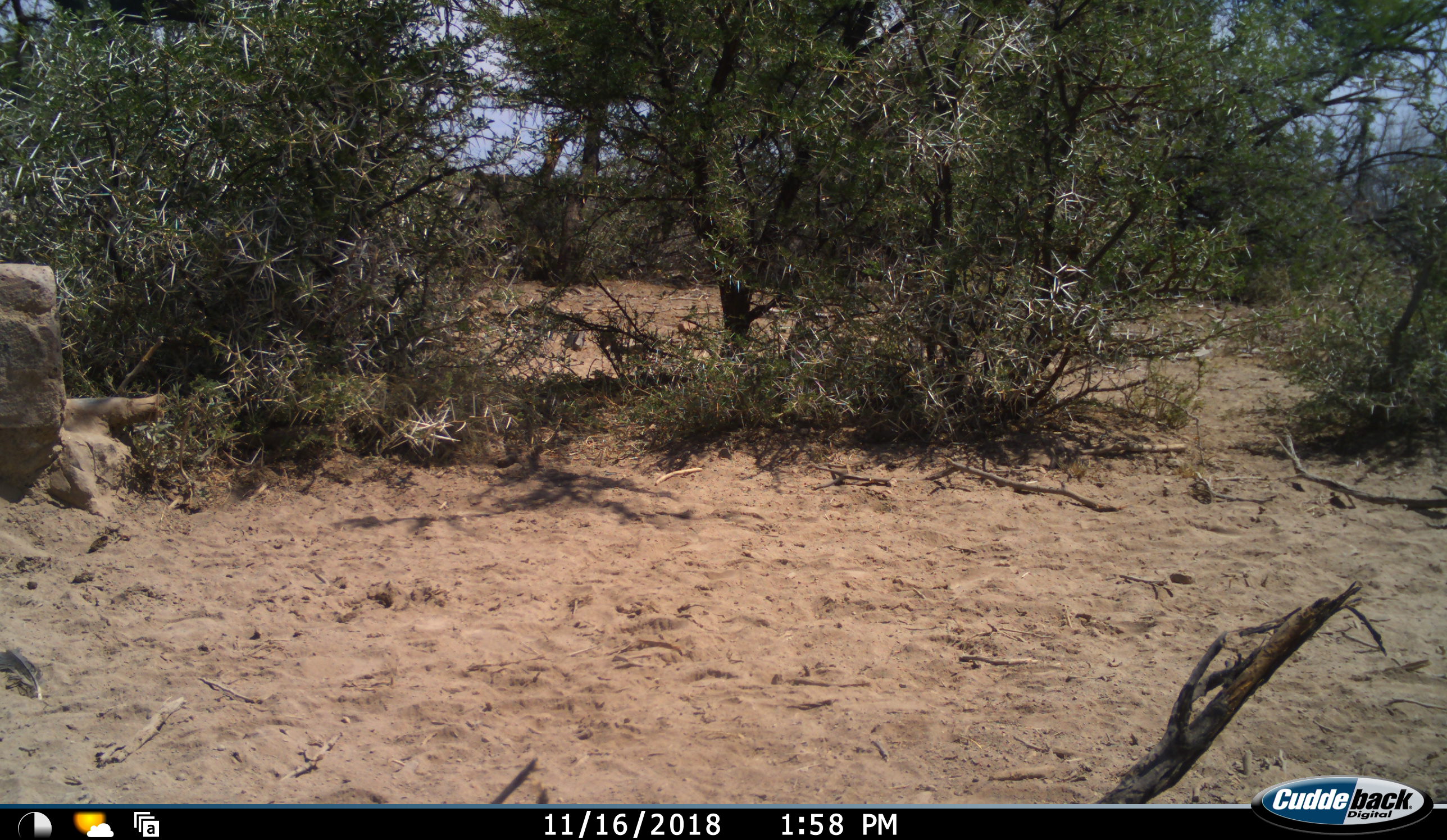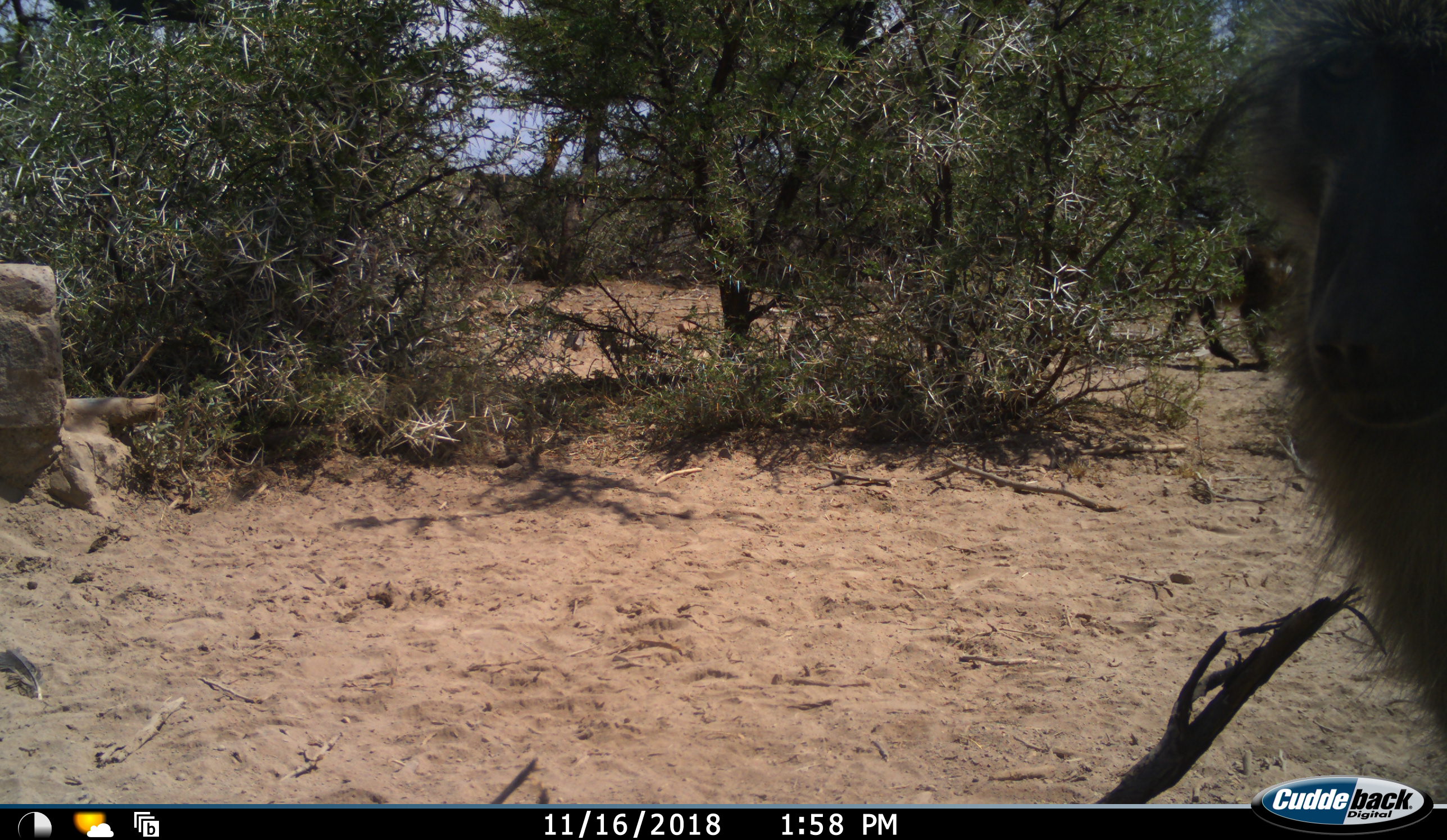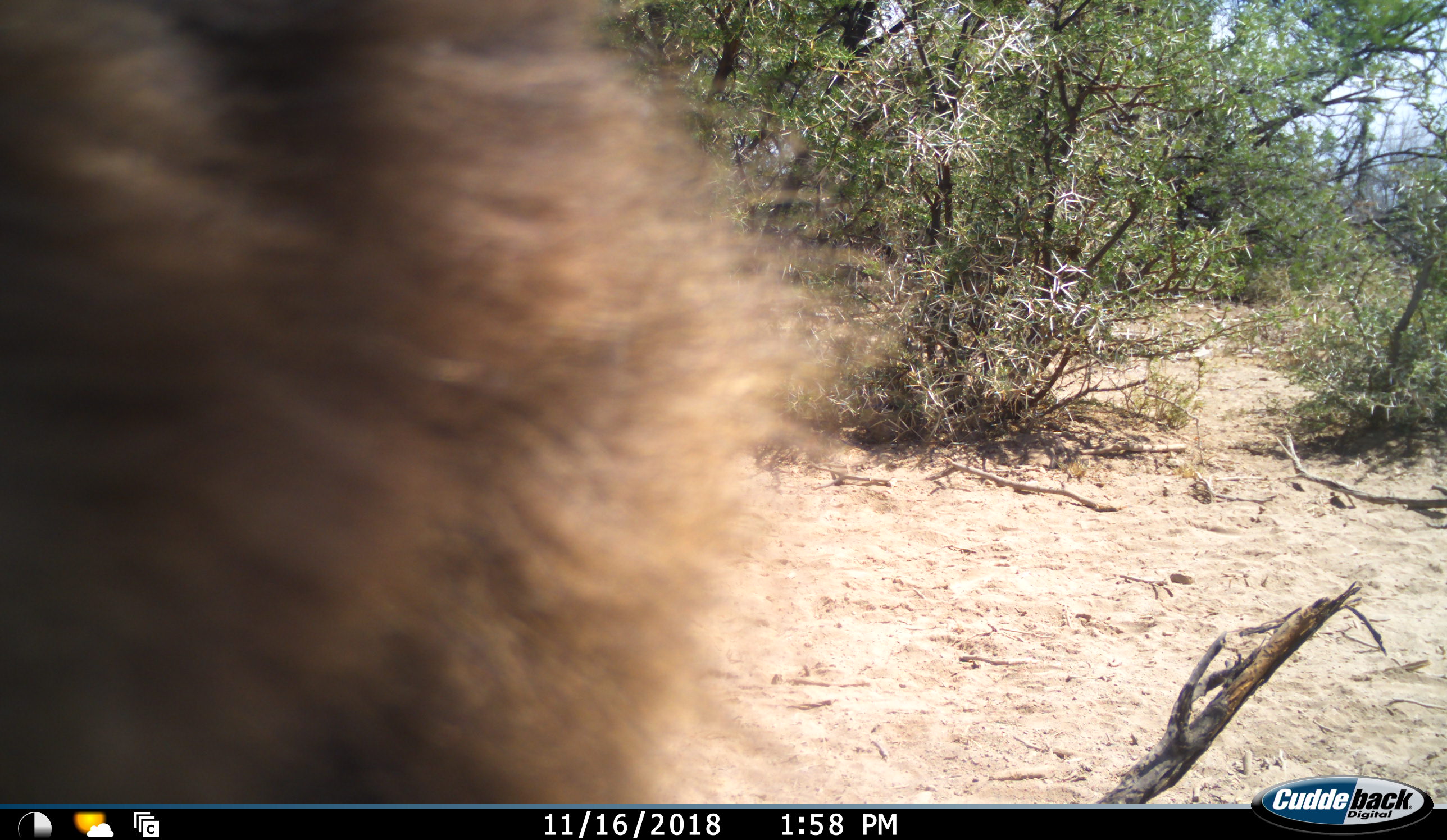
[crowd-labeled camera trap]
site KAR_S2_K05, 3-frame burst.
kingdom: Animalia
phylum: Chordata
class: Mammalia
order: Primates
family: Cercopithecidae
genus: Papio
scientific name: Papio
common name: baboon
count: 2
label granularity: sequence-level